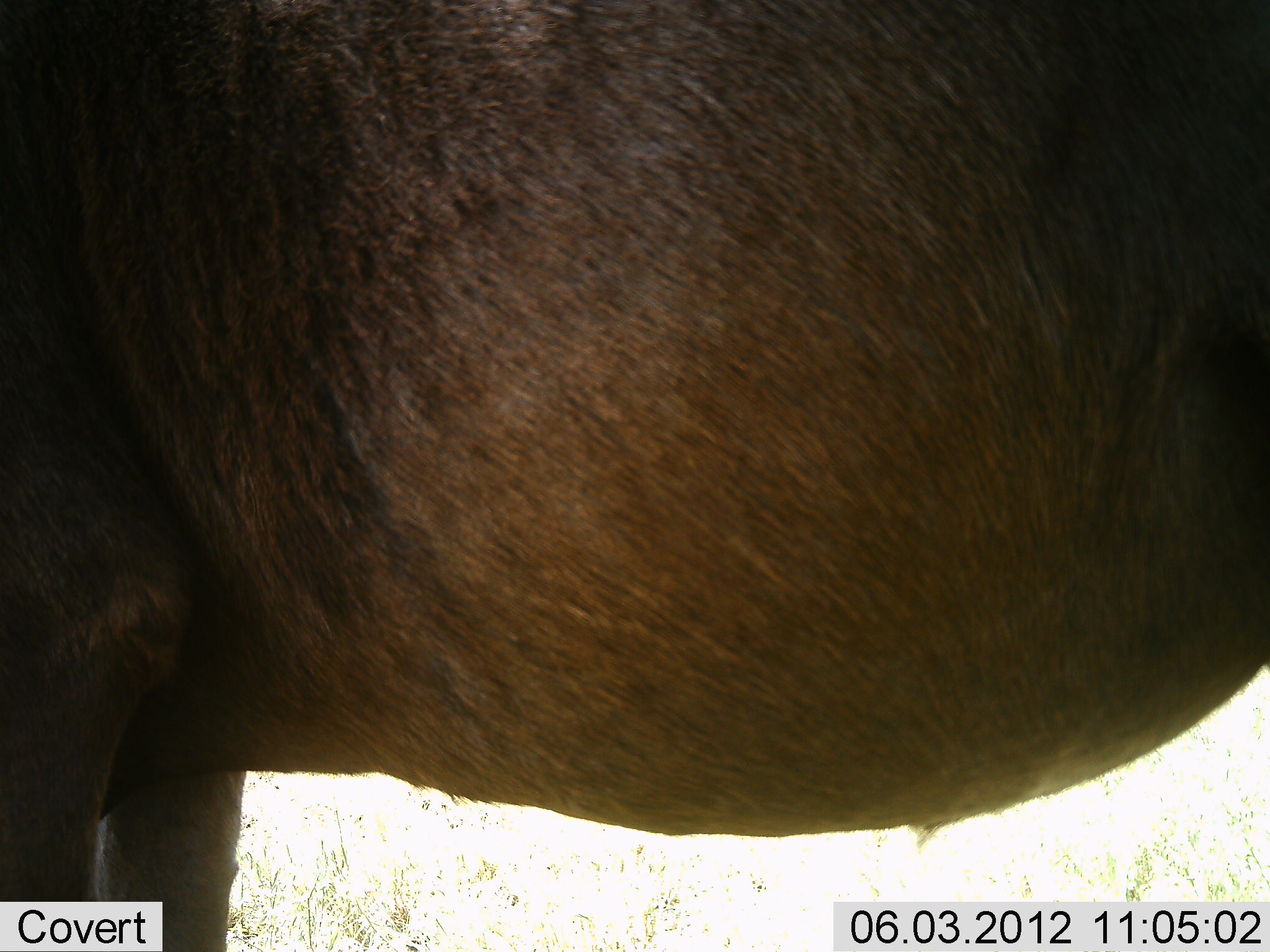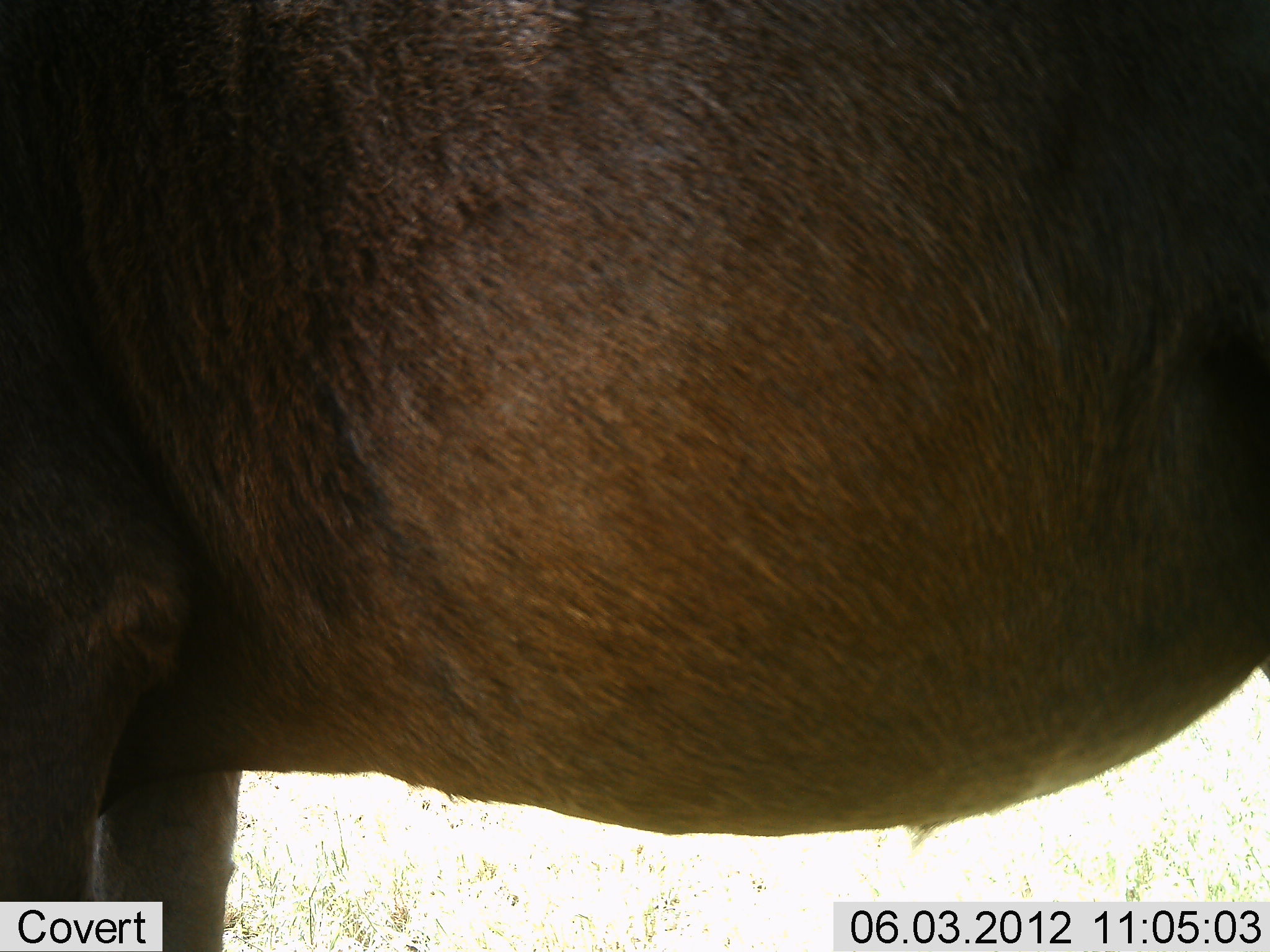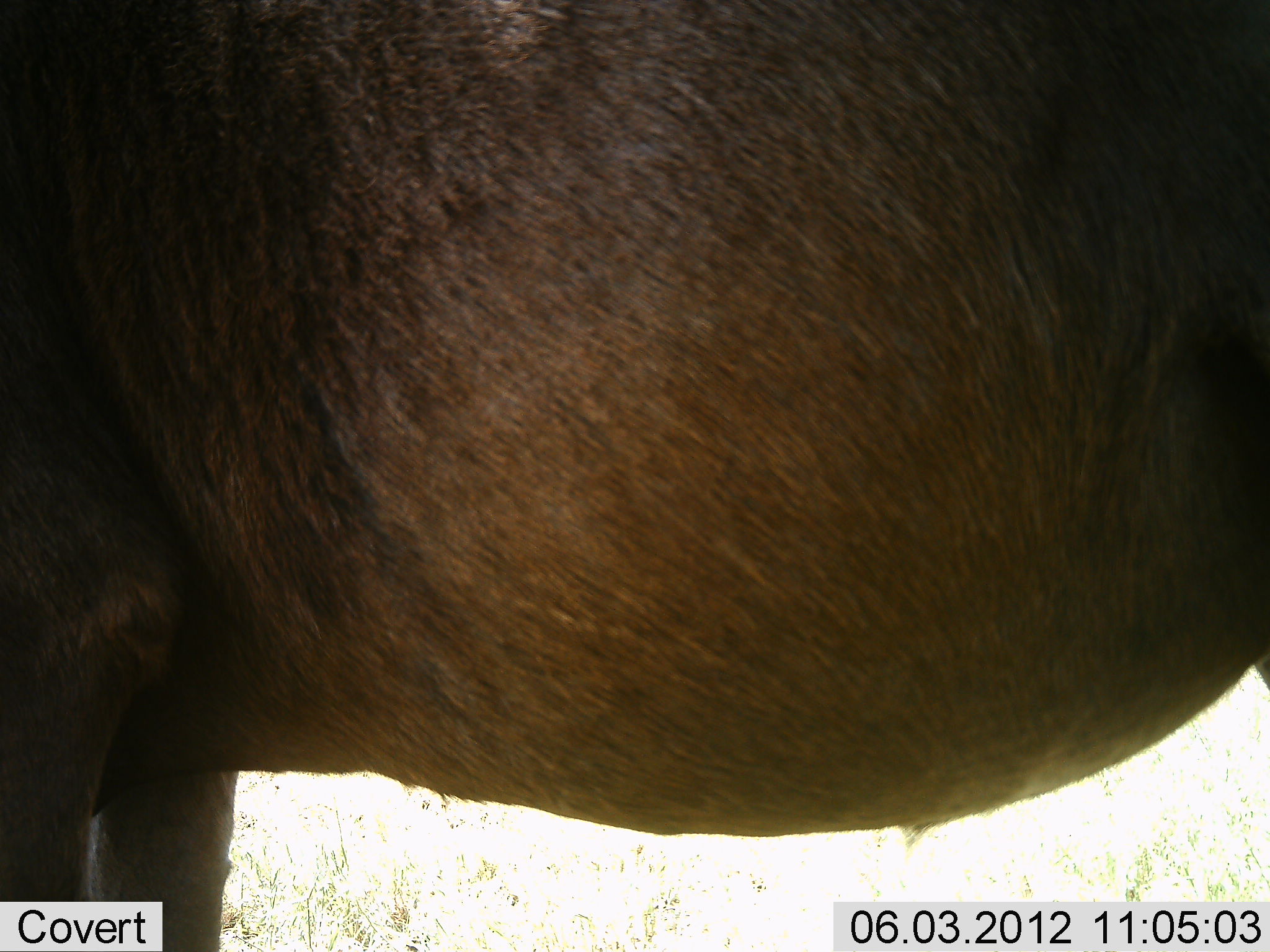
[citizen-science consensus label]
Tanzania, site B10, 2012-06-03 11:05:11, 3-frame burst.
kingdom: Animalia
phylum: Chordata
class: Mammalia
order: Artiodactyla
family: Bovidae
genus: Connochaetes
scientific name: Connochaetes taurinus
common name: blue wildebeest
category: wildebeest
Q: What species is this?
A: Wildebeest (blue wildebeest) (Connochaetes taurinus).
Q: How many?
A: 1.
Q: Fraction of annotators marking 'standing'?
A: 100%.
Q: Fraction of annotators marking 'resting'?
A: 0%.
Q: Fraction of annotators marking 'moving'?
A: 0%.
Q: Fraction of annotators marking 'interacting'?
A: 0%.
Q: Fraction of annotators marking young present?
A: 0%.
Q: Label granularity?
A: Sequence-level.